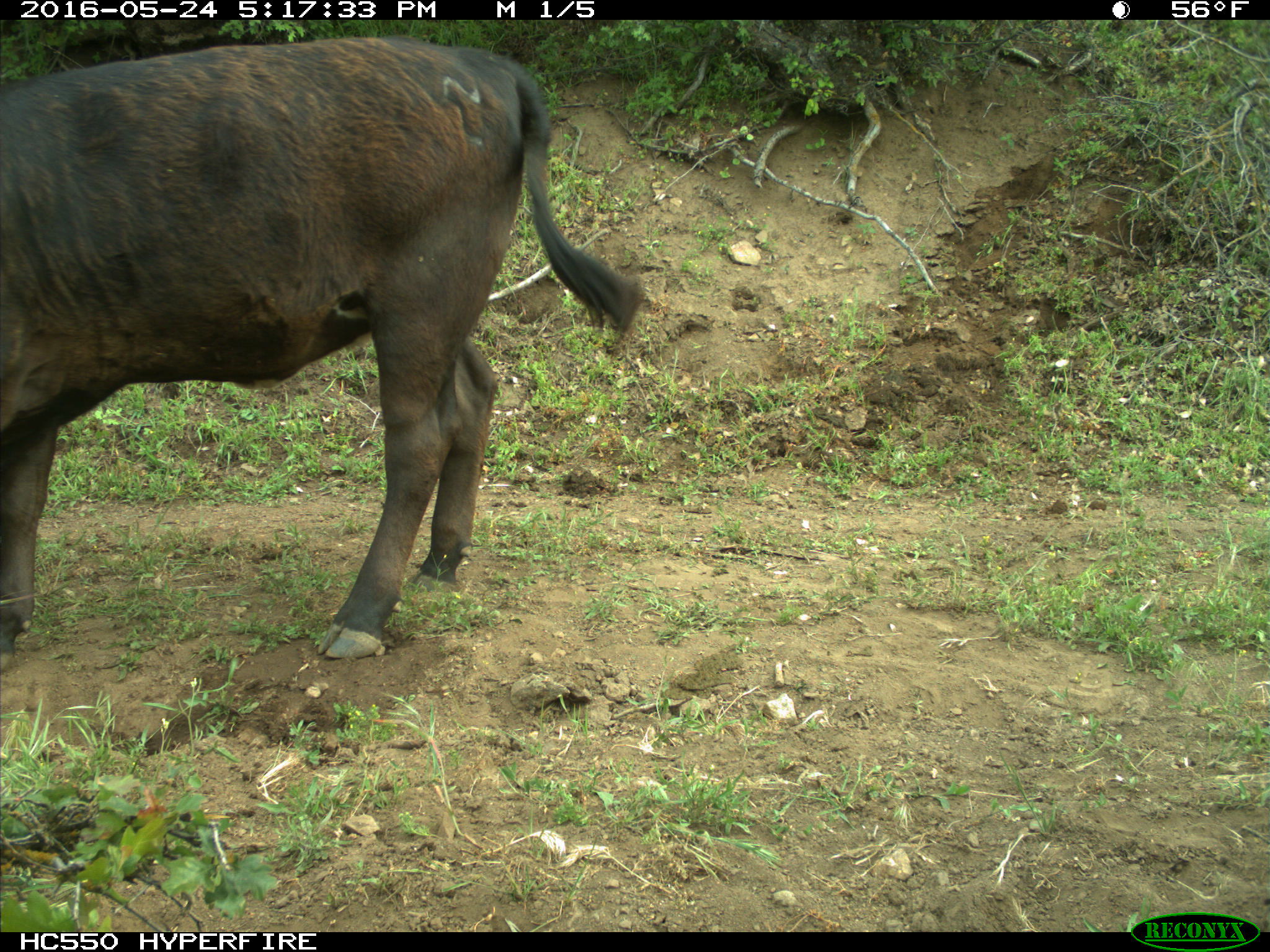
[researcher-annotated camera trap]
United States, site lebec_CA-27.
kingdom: Animalia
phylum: Chordata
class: Mammalia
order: Artiodactyla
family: Bovidae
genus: Bos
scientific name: Bos taurus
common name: domestic cow